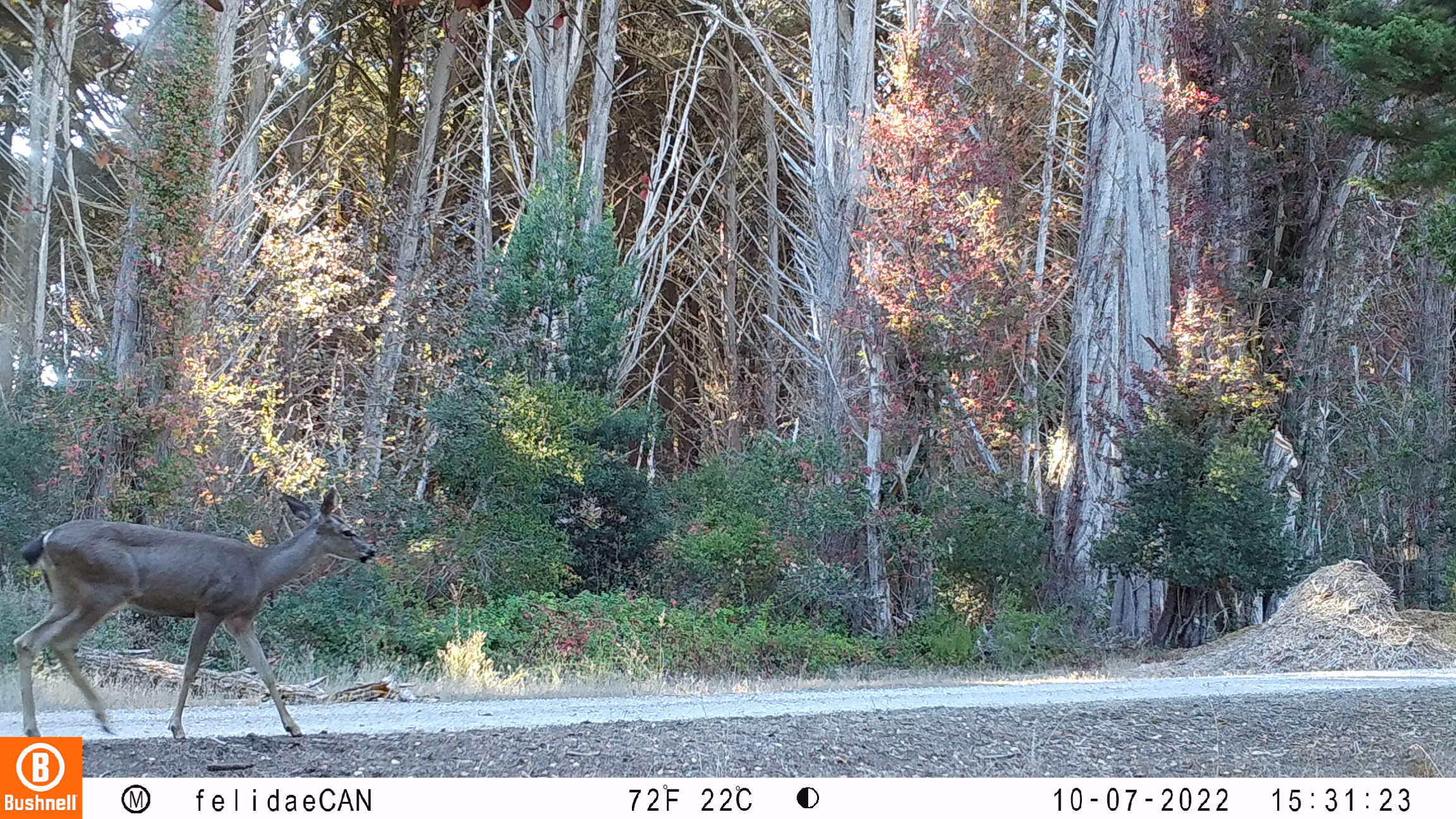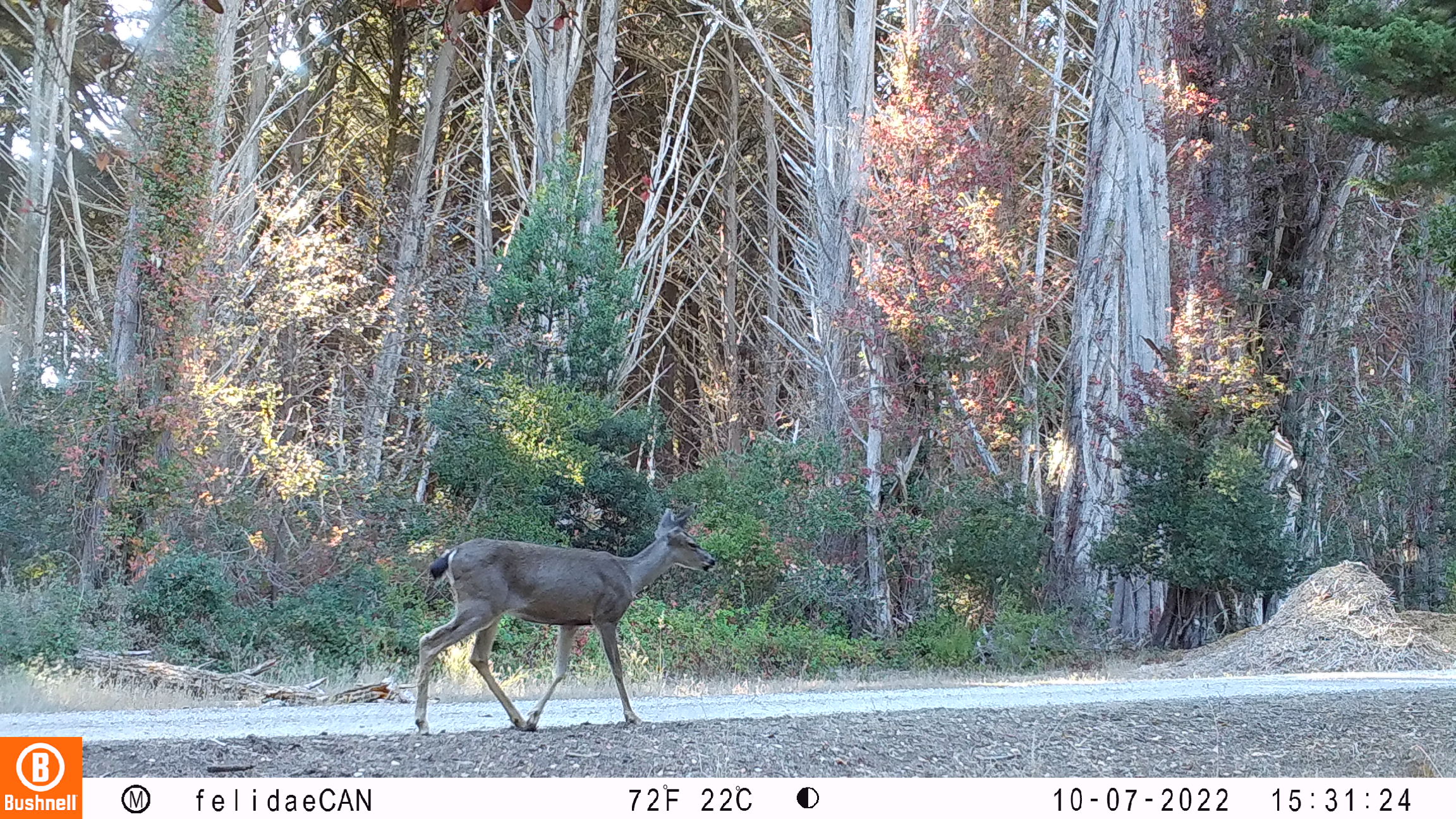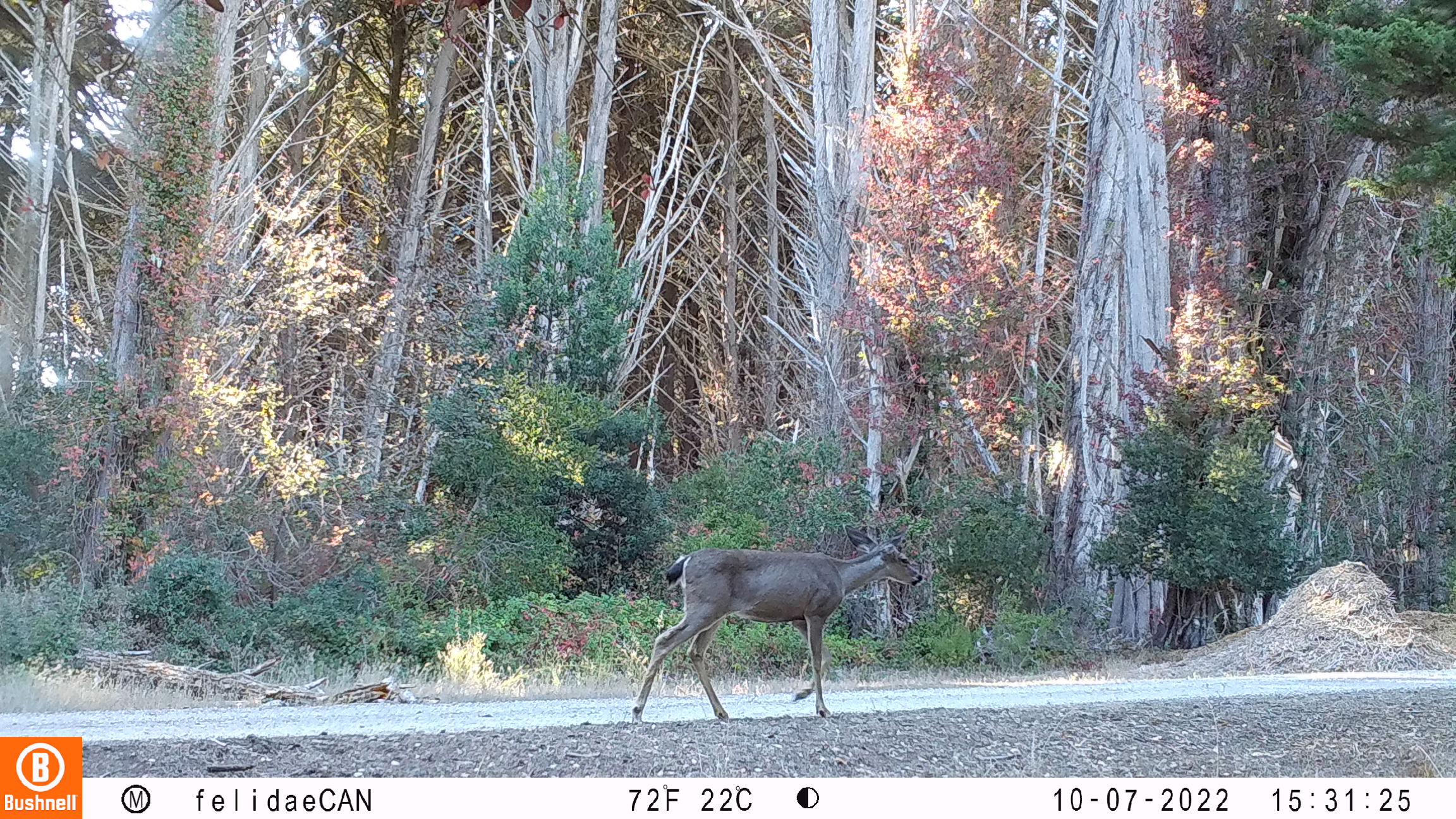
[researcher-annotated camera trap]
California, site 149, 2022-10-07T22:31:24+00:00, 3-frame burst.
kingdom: Animalia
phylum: Chordata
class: Mammalia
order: Artiodactyla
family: Cervidae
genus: Odocoileus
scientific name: Odocoileus hemionus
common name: mule deer